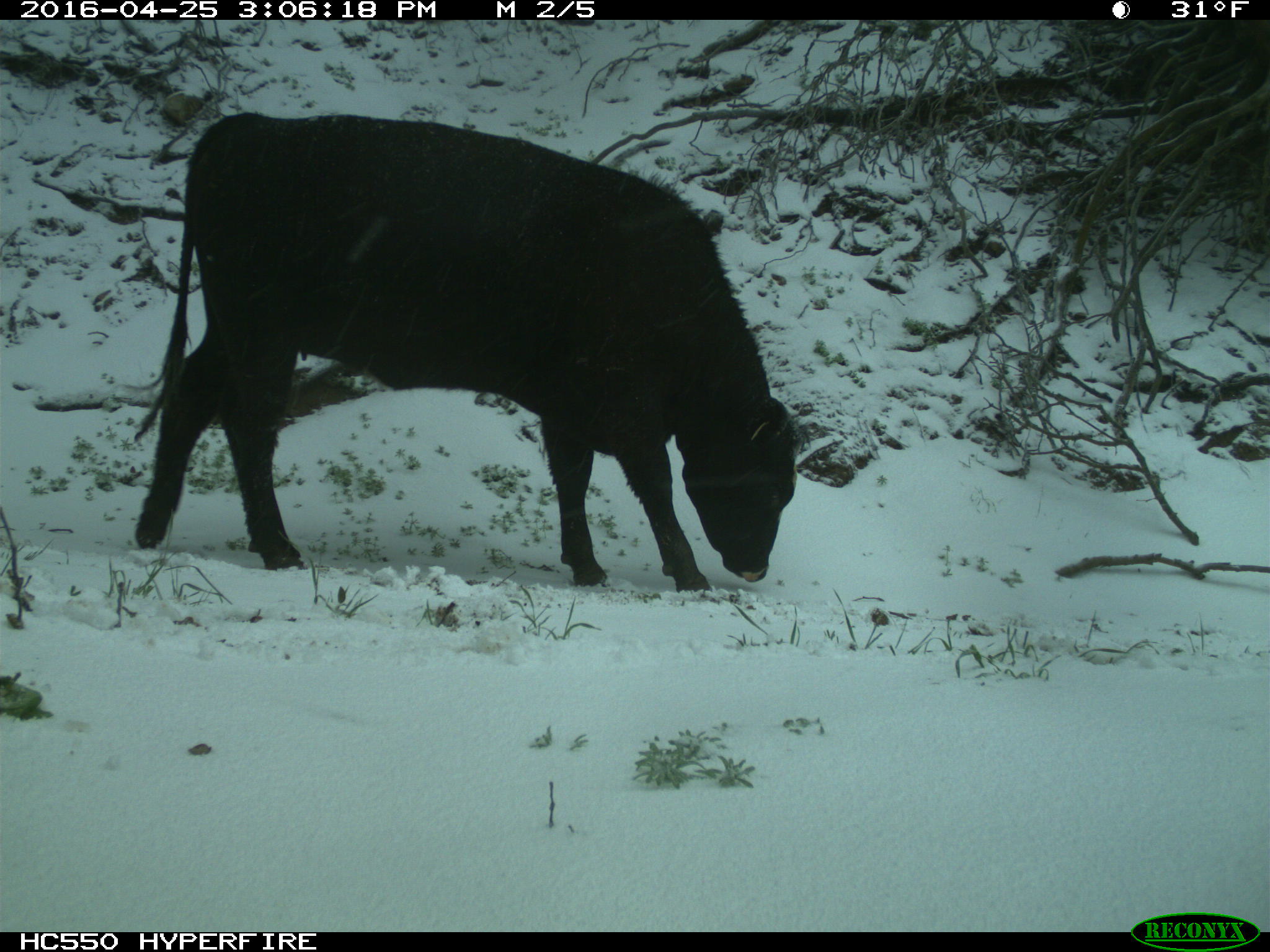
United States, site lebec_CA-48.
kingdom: Animalia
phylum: Chordata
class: Mammalia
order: Artiodactyla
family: Bovidae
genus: Bos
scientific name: Bos taurus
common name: domestic cow